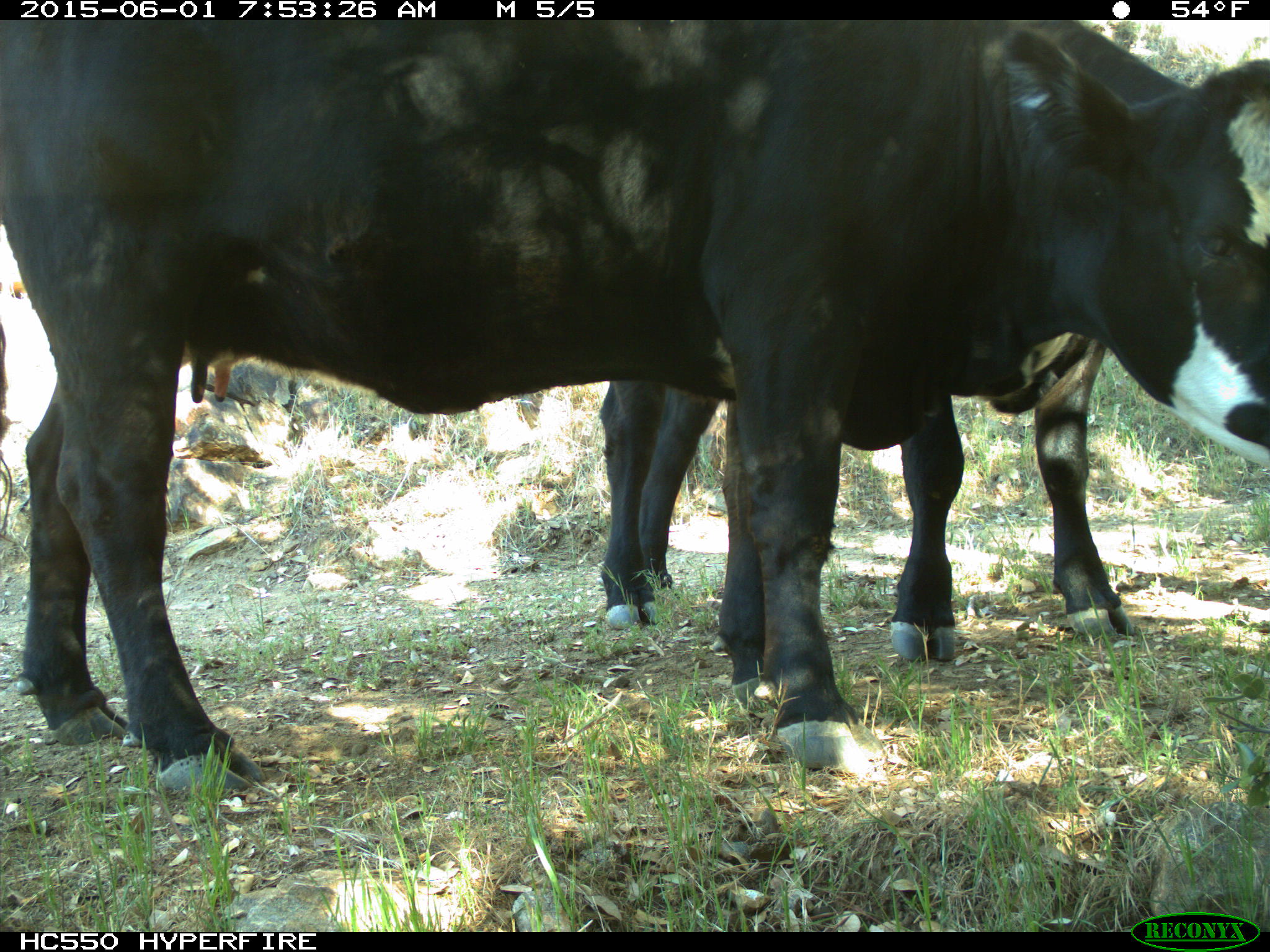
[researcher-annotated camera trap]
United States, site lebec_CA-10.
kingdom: Animalia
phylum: Chordata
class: Mammalia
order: Artiodactyla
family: Bovidae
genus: Bos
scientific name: Bos taurus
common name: domestic cow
Bos taurus (domestic cow).